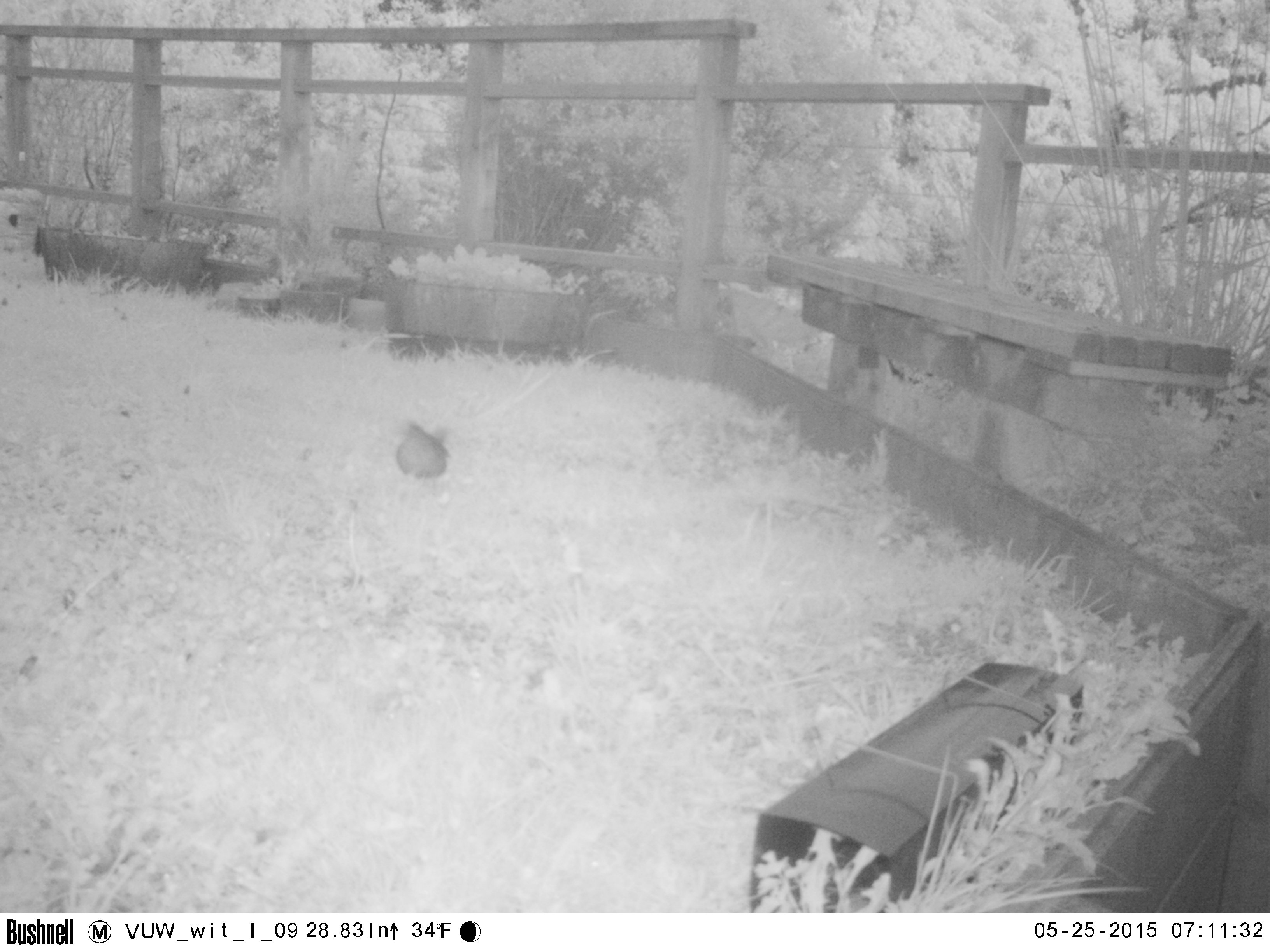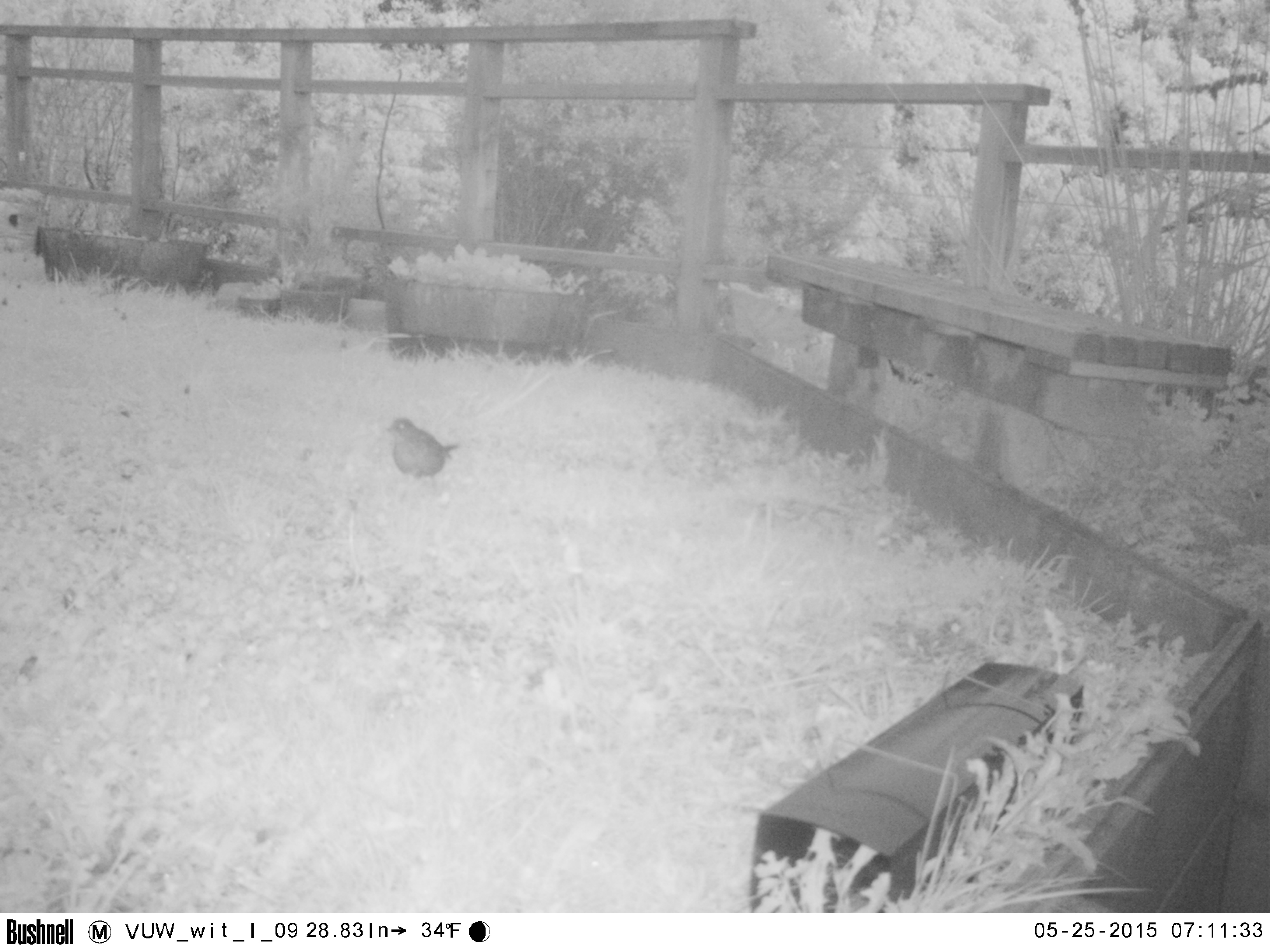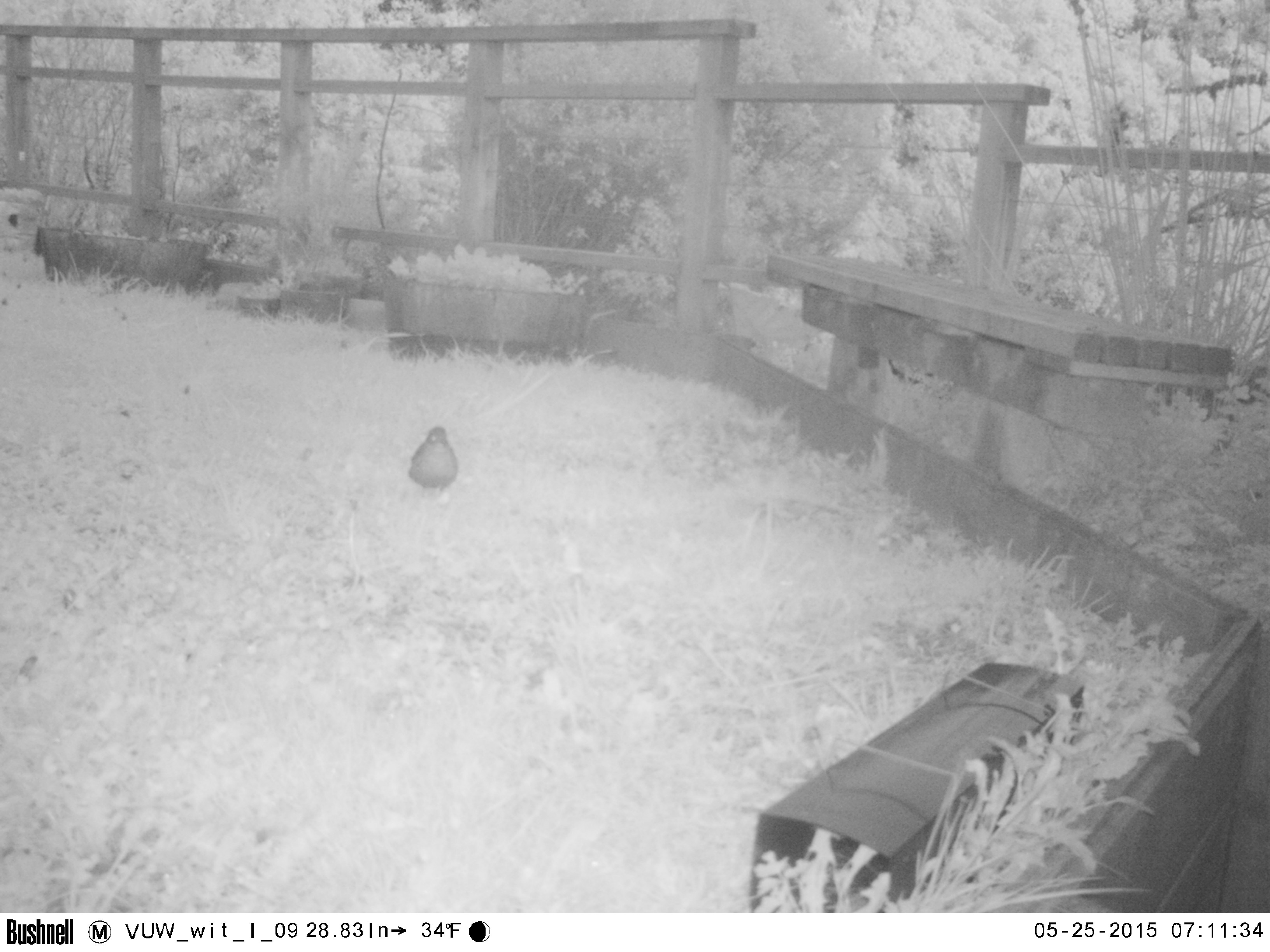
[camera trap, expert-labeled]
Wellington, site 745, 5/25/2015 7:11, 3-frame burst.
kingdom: Animalia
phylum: Chordata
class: Aves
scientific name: Aves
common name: bird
Bird (Aves).